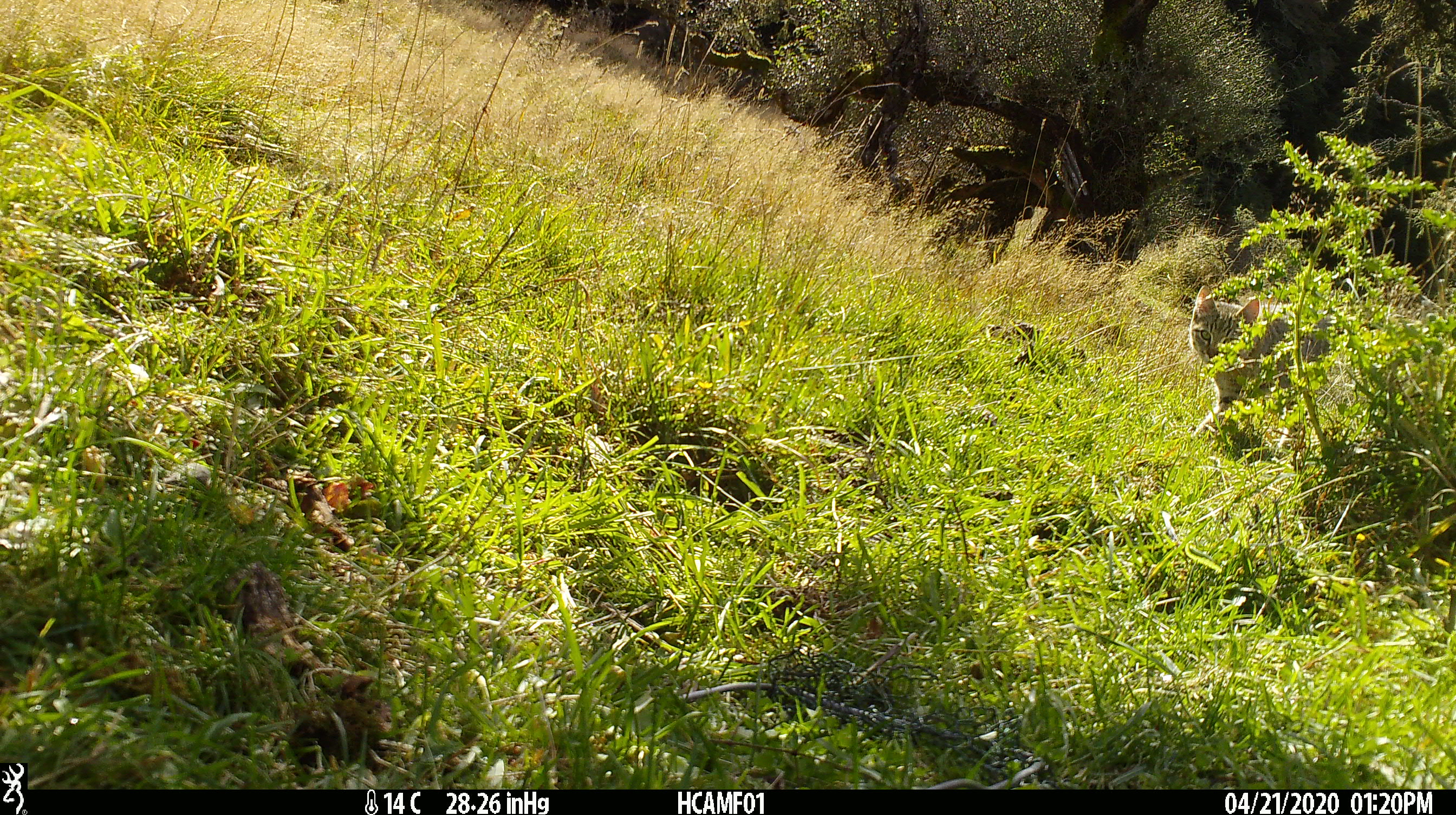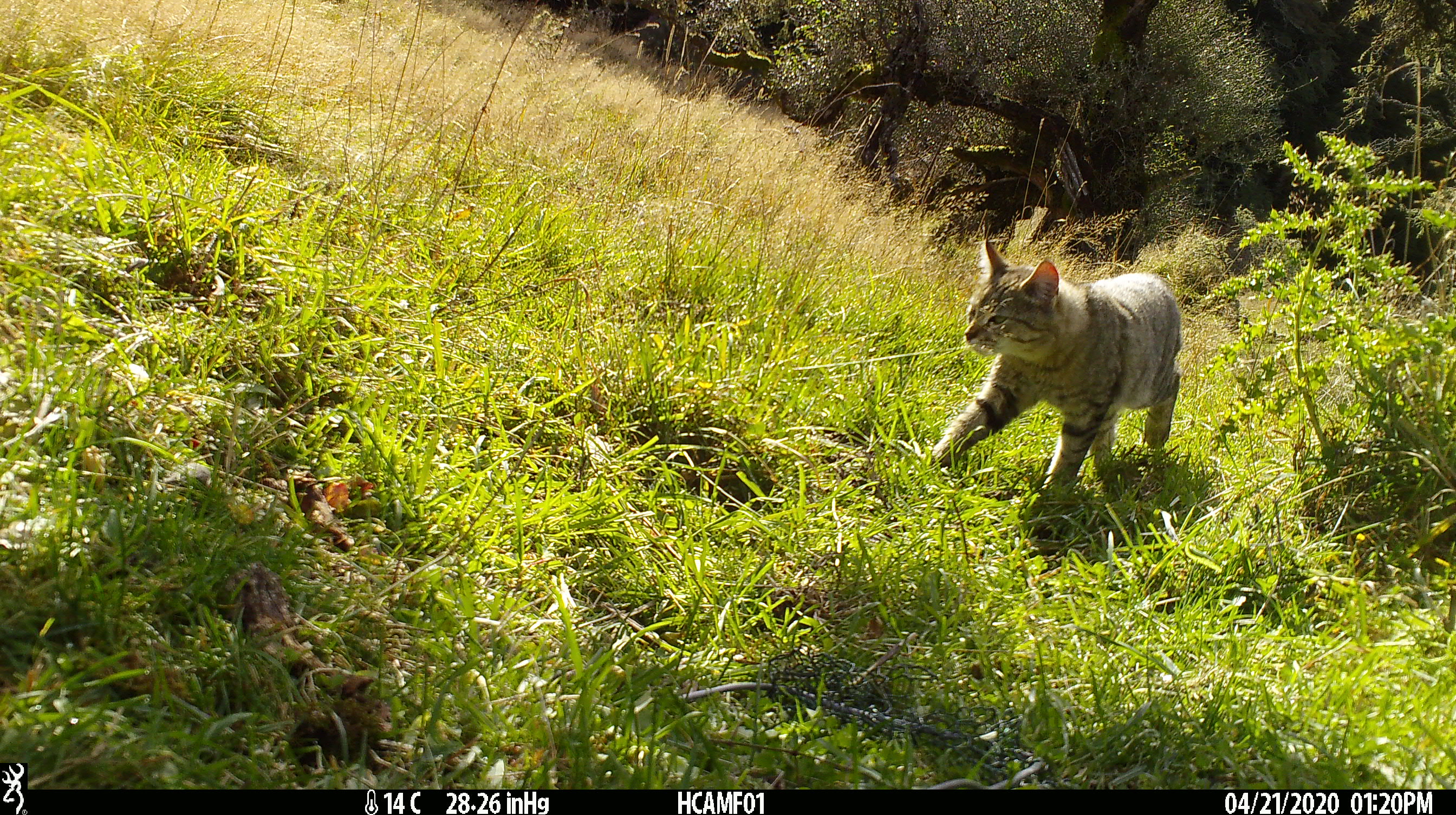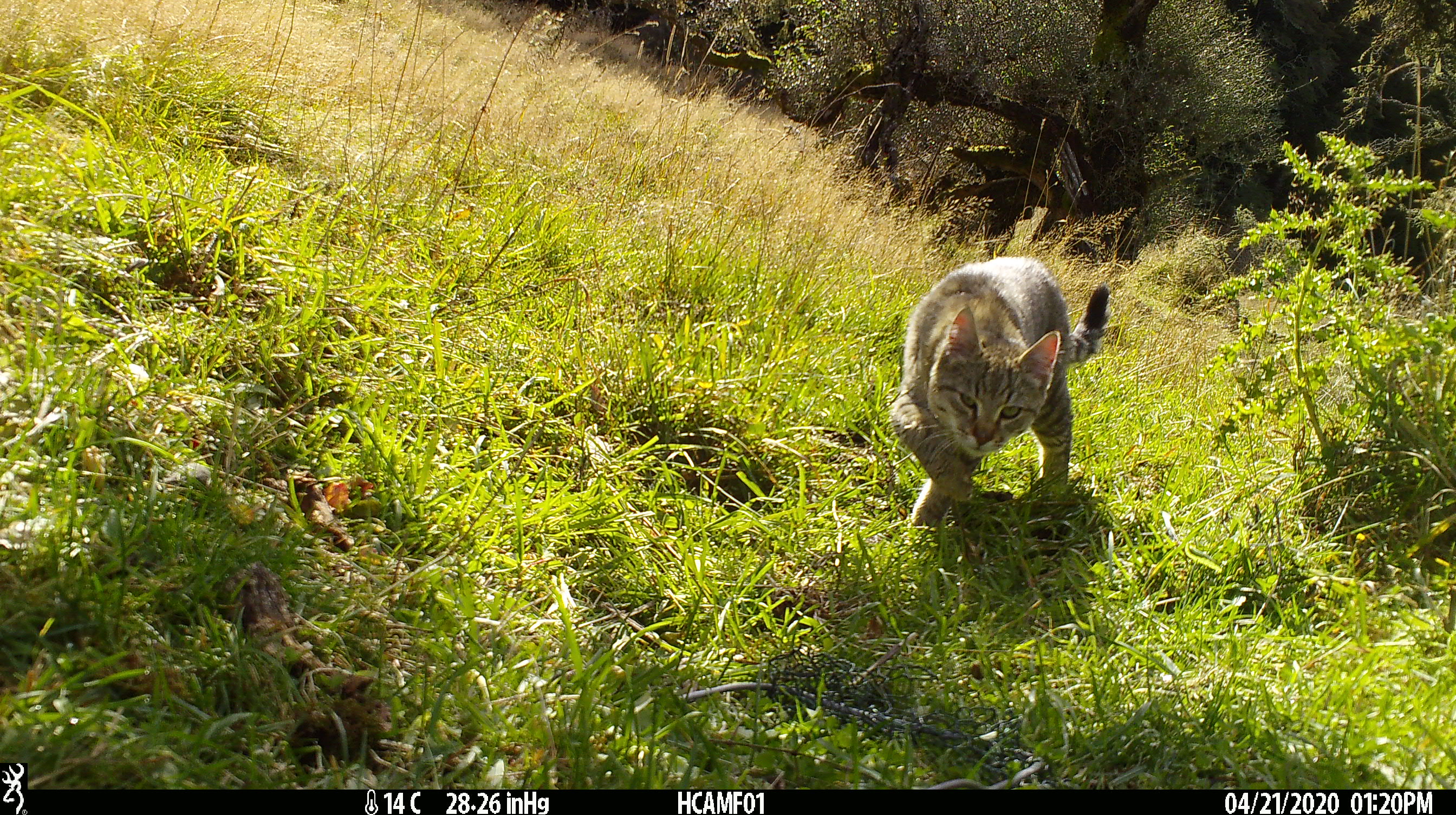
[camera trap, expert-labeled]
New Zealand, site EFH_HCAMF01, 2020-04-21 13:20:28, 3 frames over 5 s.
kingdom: Animalia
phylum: Chordata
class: Mammalia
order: Carnivora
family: Felidae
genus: Felis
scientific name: Felis catus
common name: domestic cat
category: cat